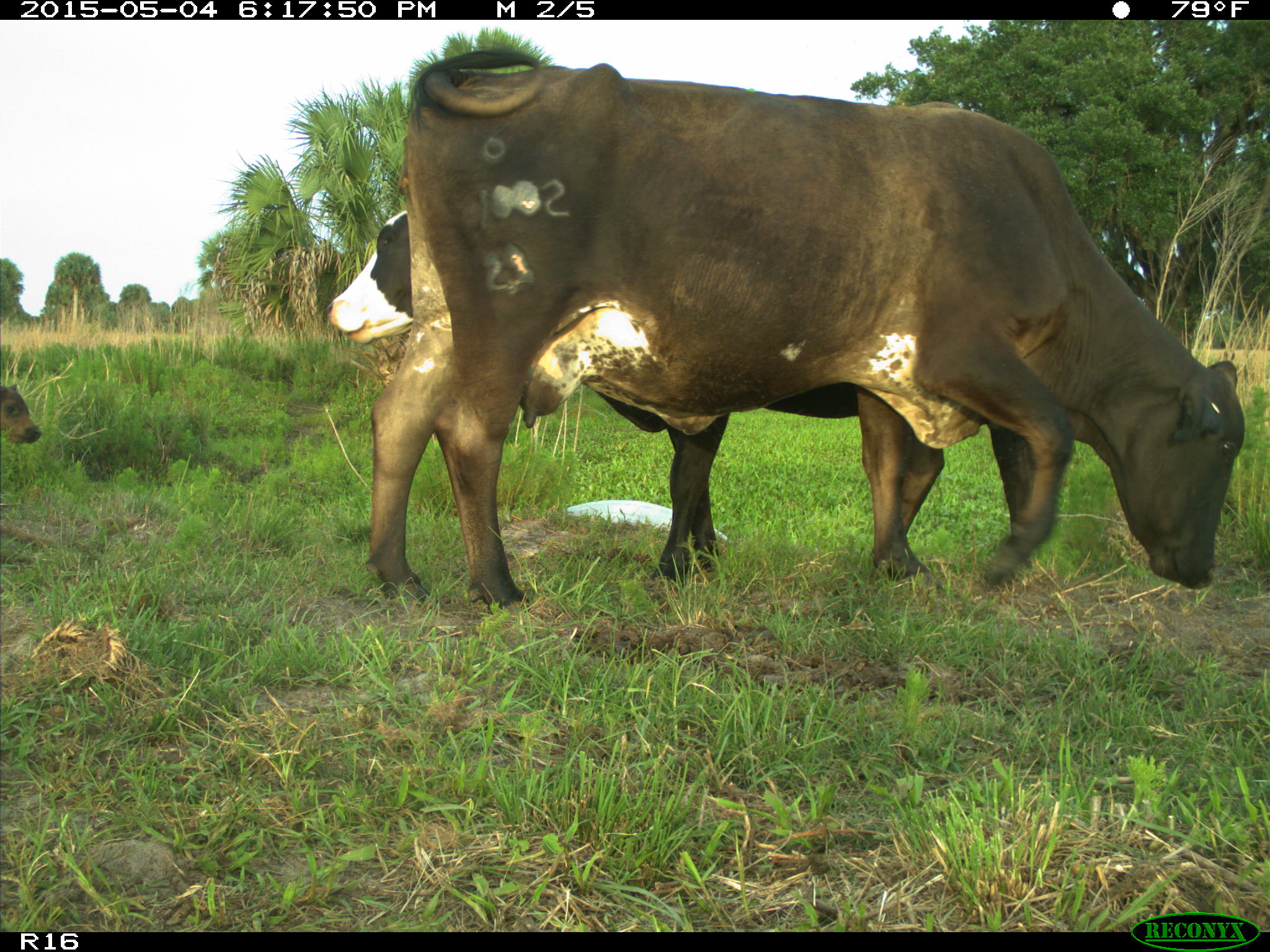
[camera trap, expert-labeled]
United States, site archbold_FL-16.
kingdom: Animalia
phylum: Chordata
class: Mammalia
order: Artiodactyla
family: Bovidae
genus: Bos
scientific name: Bos taurus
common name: domestic cow